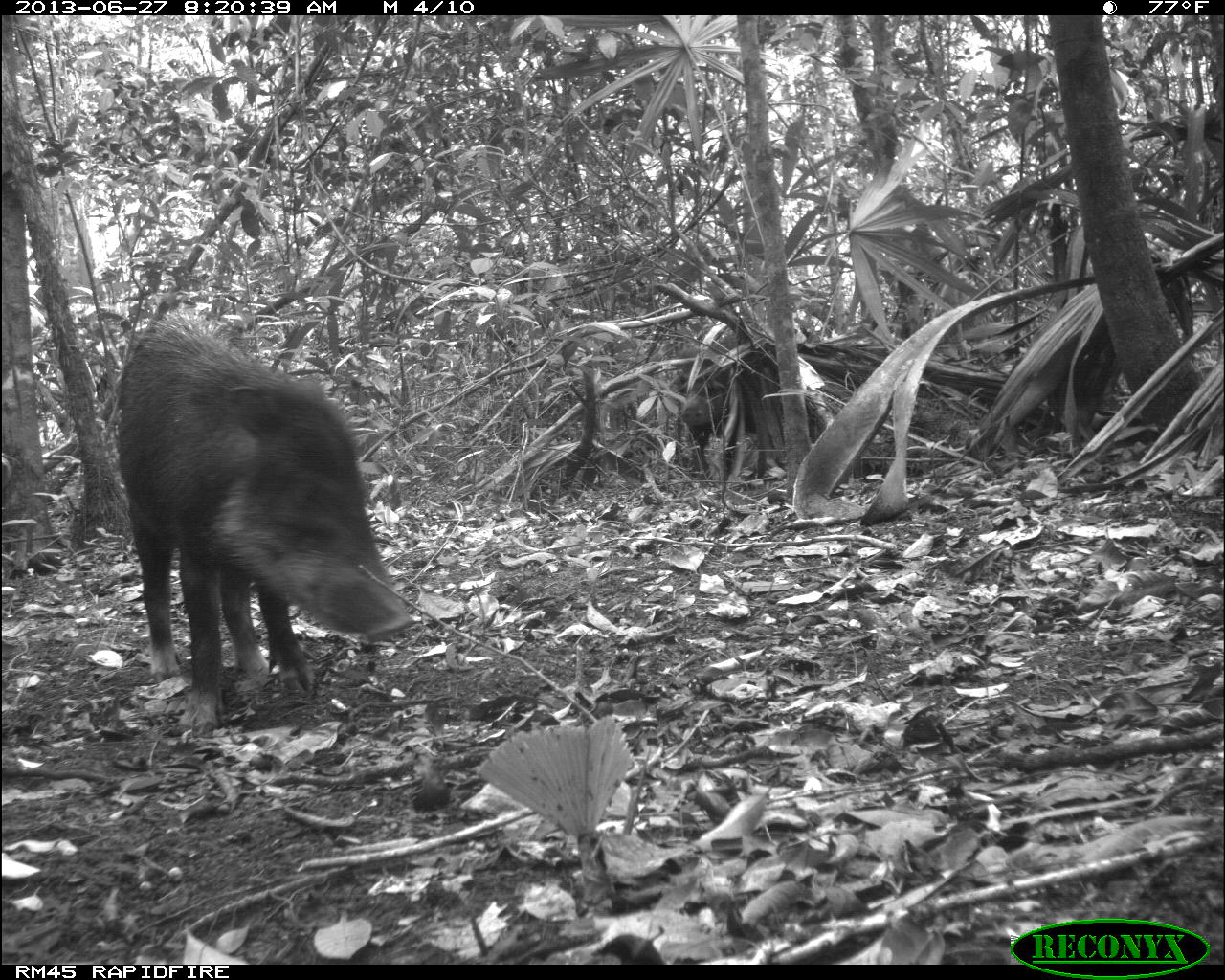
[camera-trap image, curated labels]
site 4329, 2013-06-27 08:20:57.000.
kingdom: Animalia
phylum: Chordata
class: Mammalia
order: Artiodactyla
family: Tayassuidae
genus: Tayassu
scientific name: Tayassu pecari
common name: white-lipped peccary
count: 3